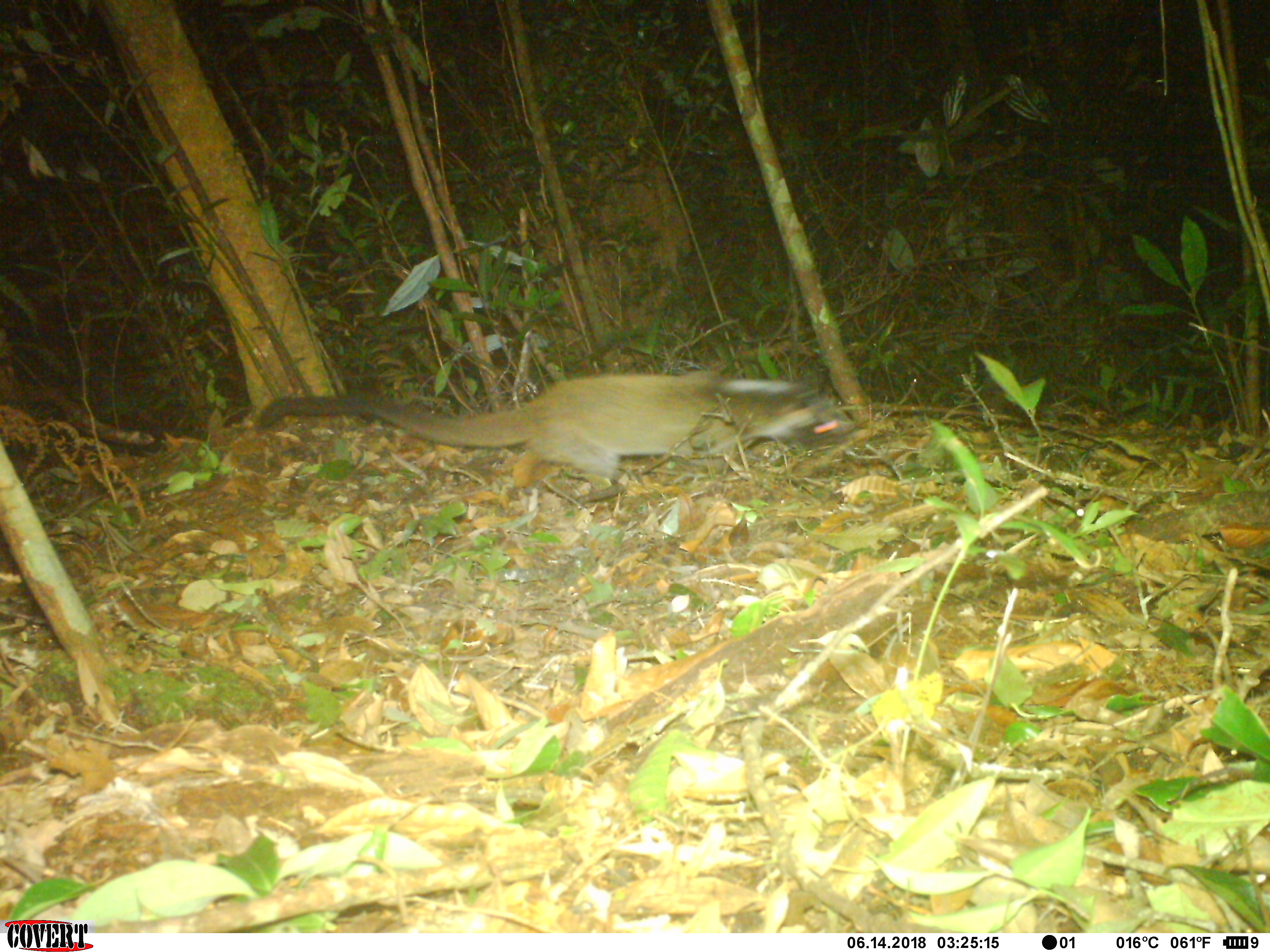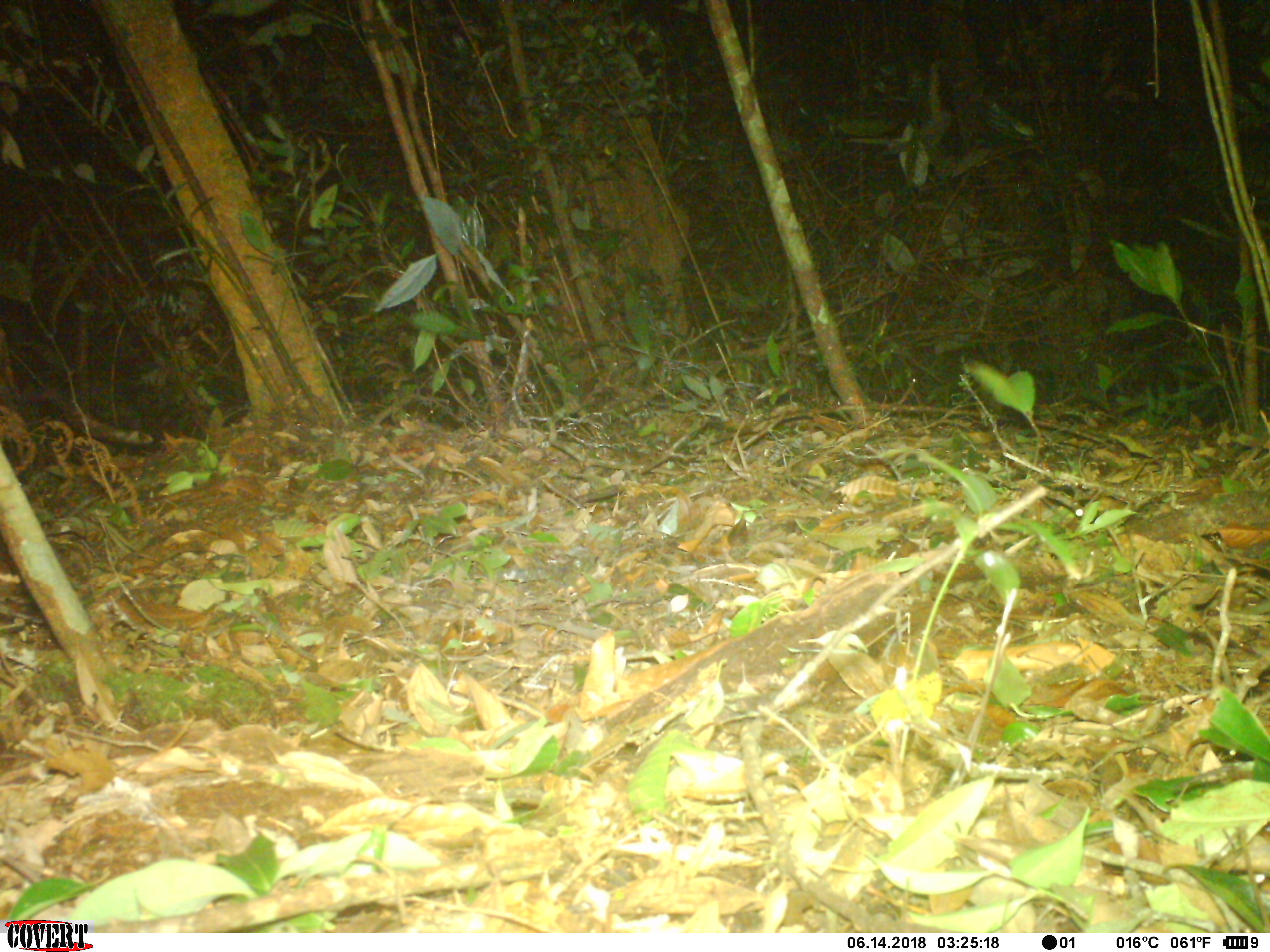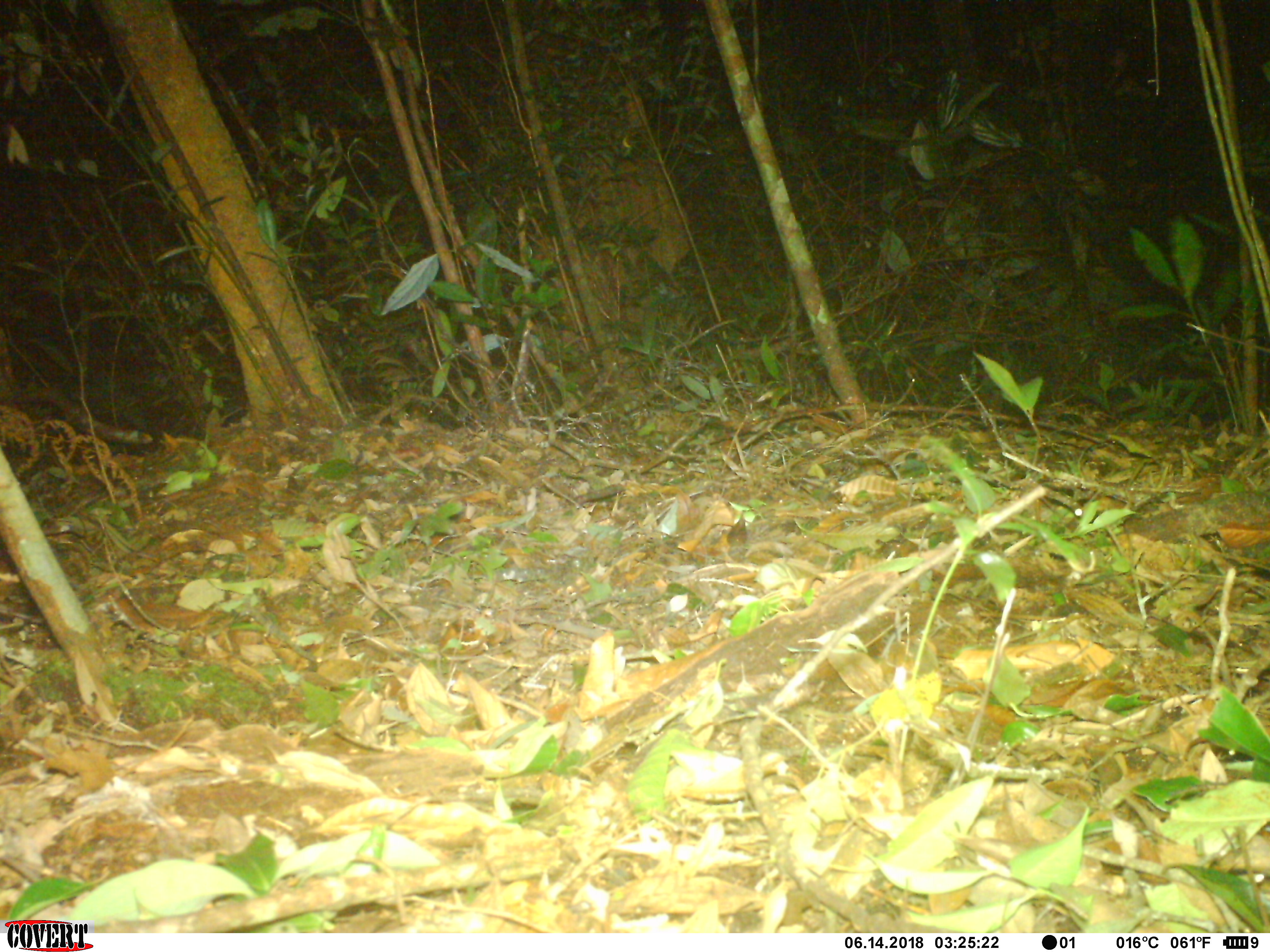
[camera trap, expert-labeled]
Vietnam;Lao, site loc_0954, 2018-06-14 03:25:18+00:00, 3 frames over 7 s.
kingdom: Animalia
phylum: Chordata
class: Mammalia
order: Carnivora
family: Viverridae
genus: Paguma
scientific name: Paguma larvata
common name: masked palm civet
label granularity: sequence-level